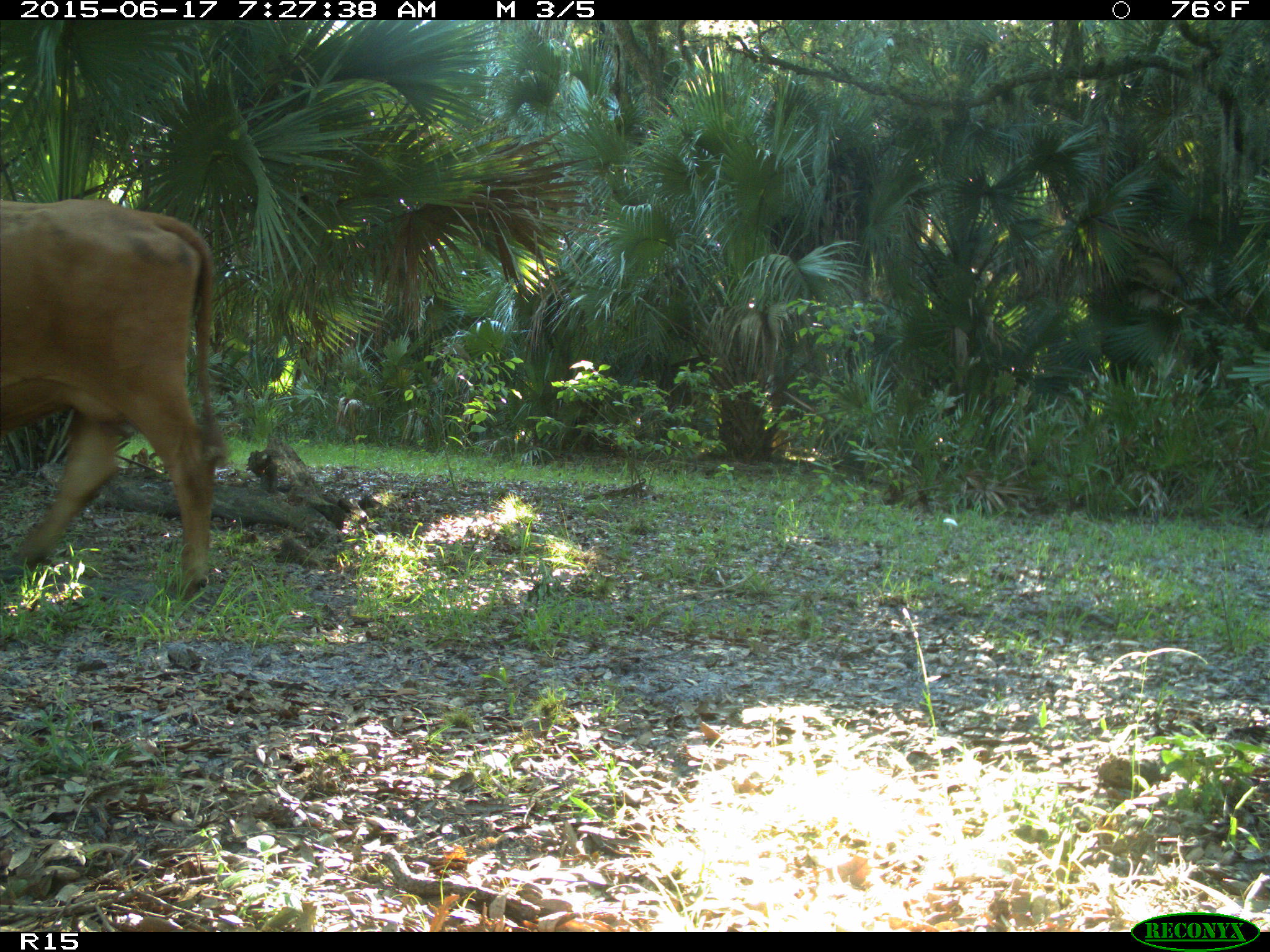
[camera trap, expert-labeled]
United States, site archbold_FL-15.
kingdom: Animalia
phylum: Chordata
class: Mammalia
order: Artiodactyla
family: Bovidae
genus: Bos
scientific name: Bos taurus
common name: domestic cow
Bos taurus (domestic cow).